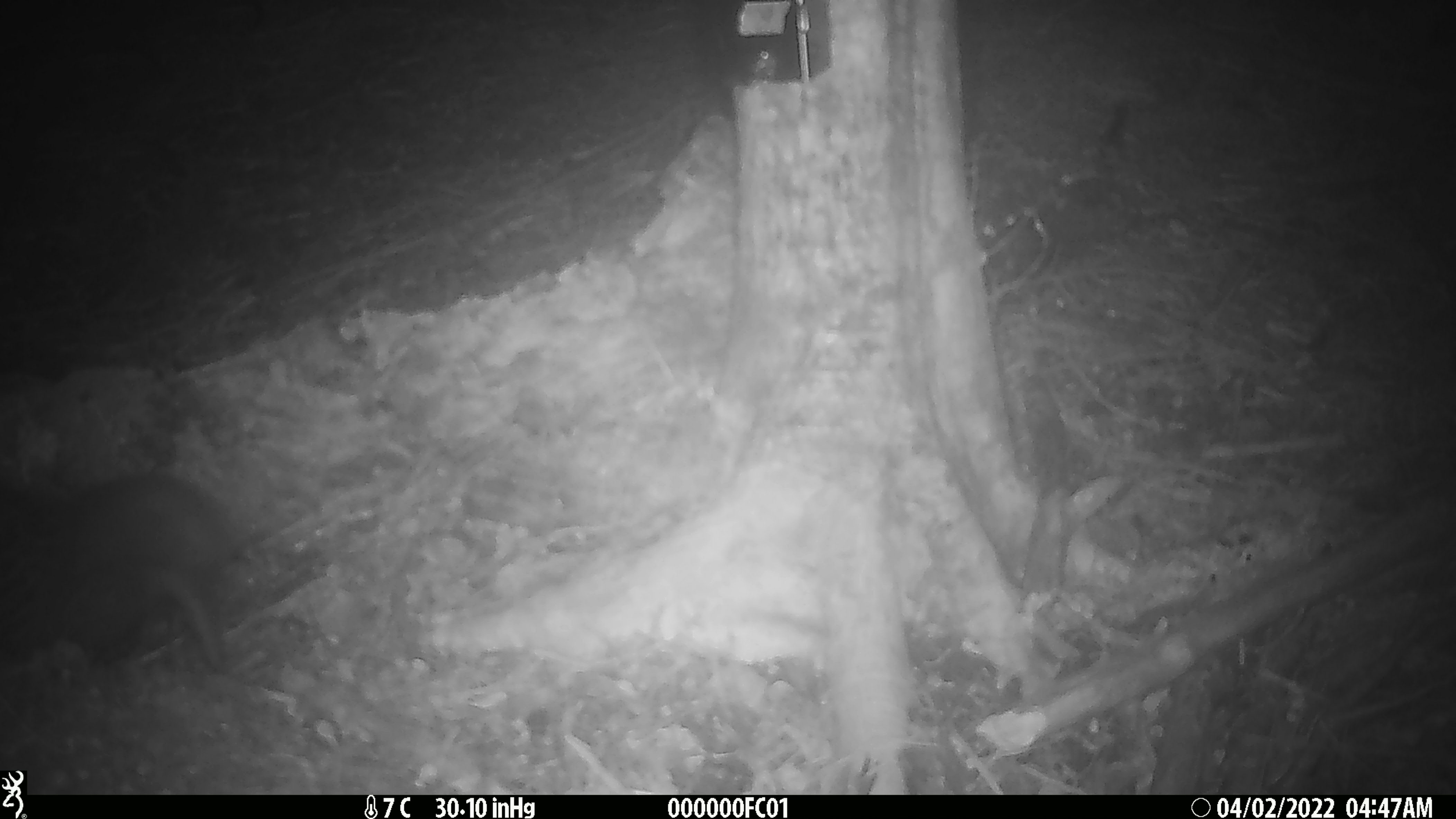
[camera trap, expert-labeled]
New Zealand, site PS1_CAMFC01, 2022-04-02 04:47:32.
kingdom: Animalia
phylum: Chordata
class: Aves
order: Apterygiformes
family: Apterygidae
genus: Apteryx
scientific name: Apteryx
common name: kiwi